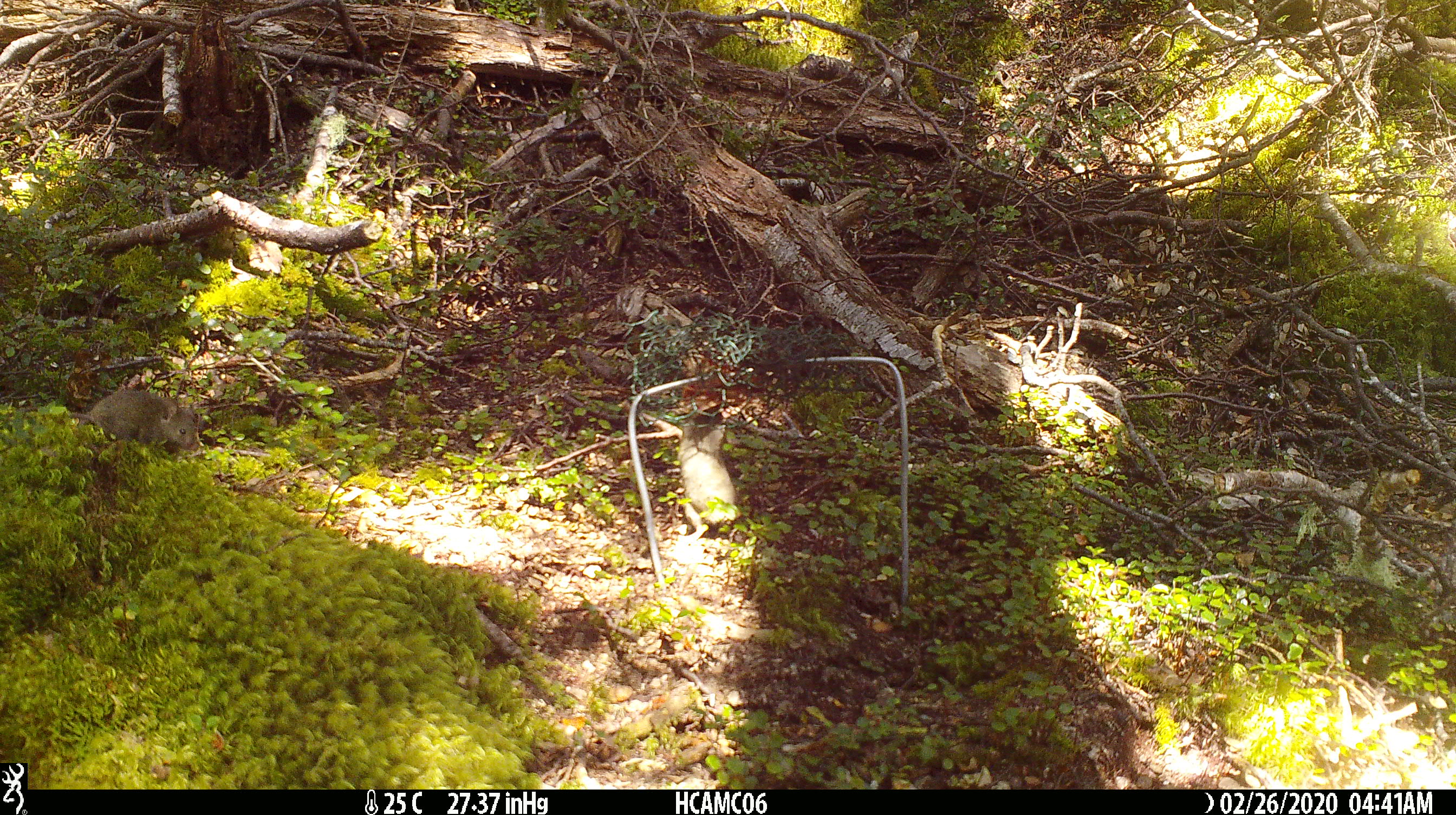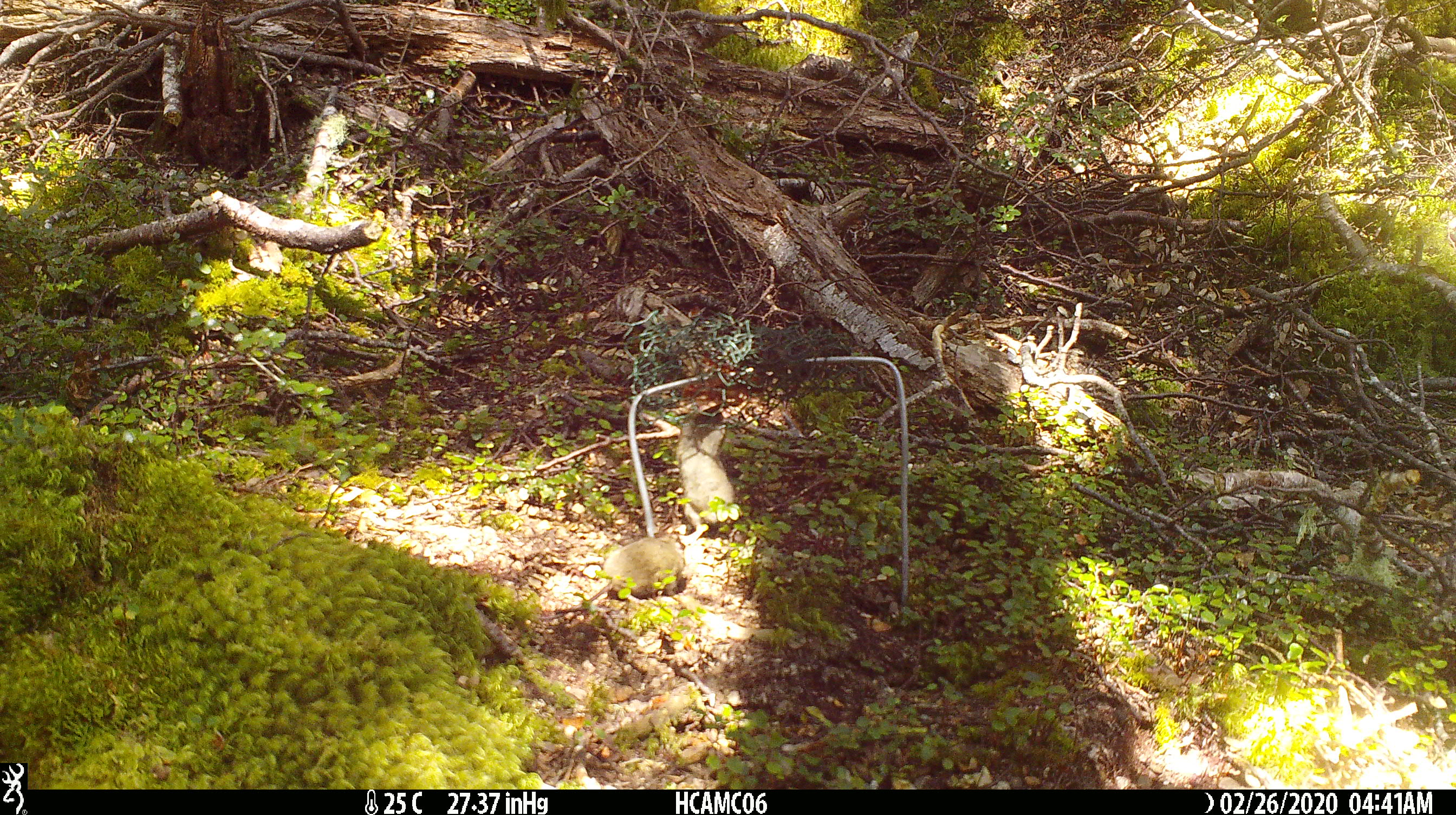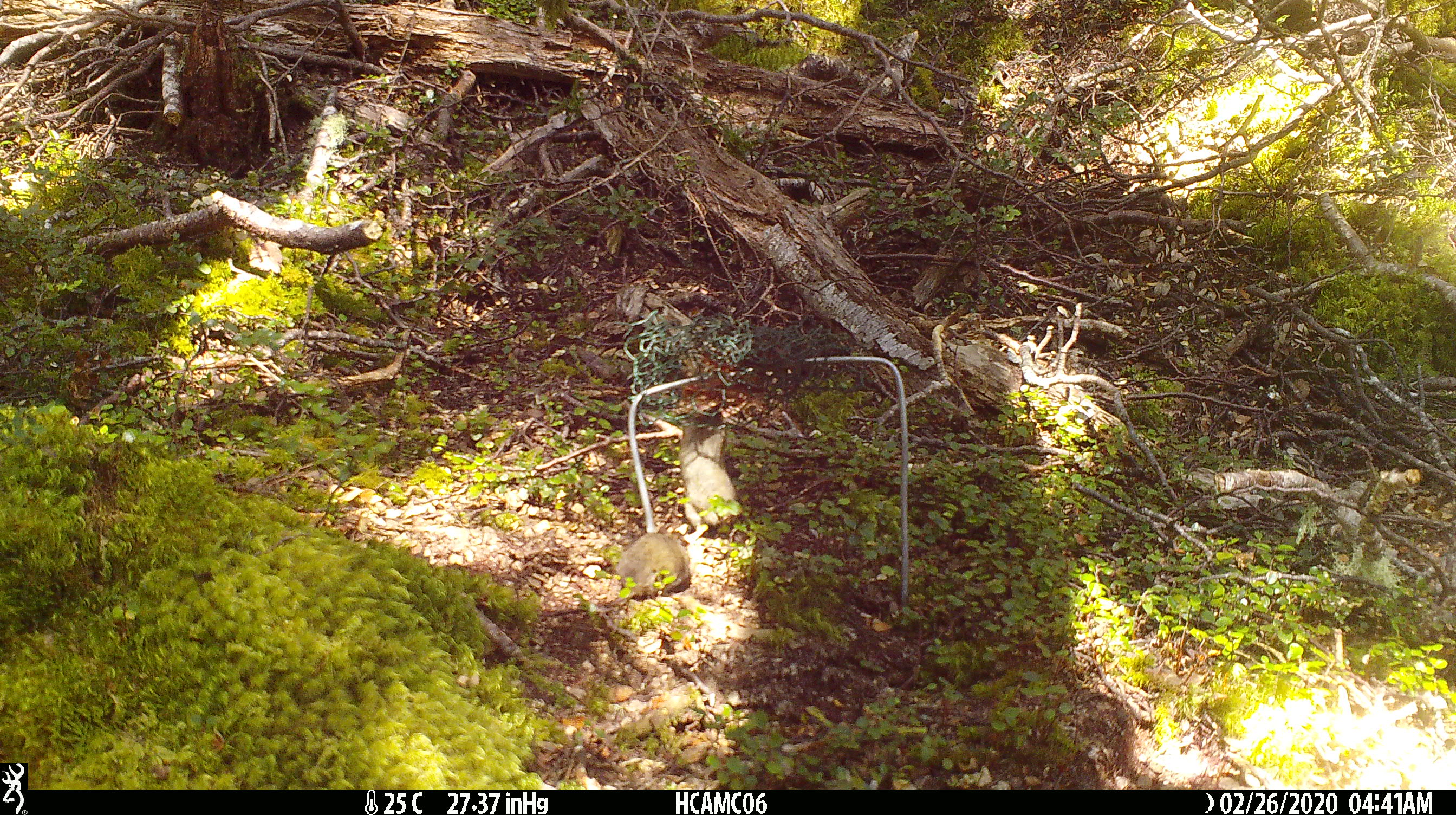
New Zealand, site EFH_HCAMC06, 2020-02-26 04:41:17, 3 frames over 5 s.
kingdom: Animalia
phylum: Chordata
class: Mammalia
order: Rodentia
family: Muridae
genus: Mus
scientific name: Mus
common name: mouse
Mouse (Mus).